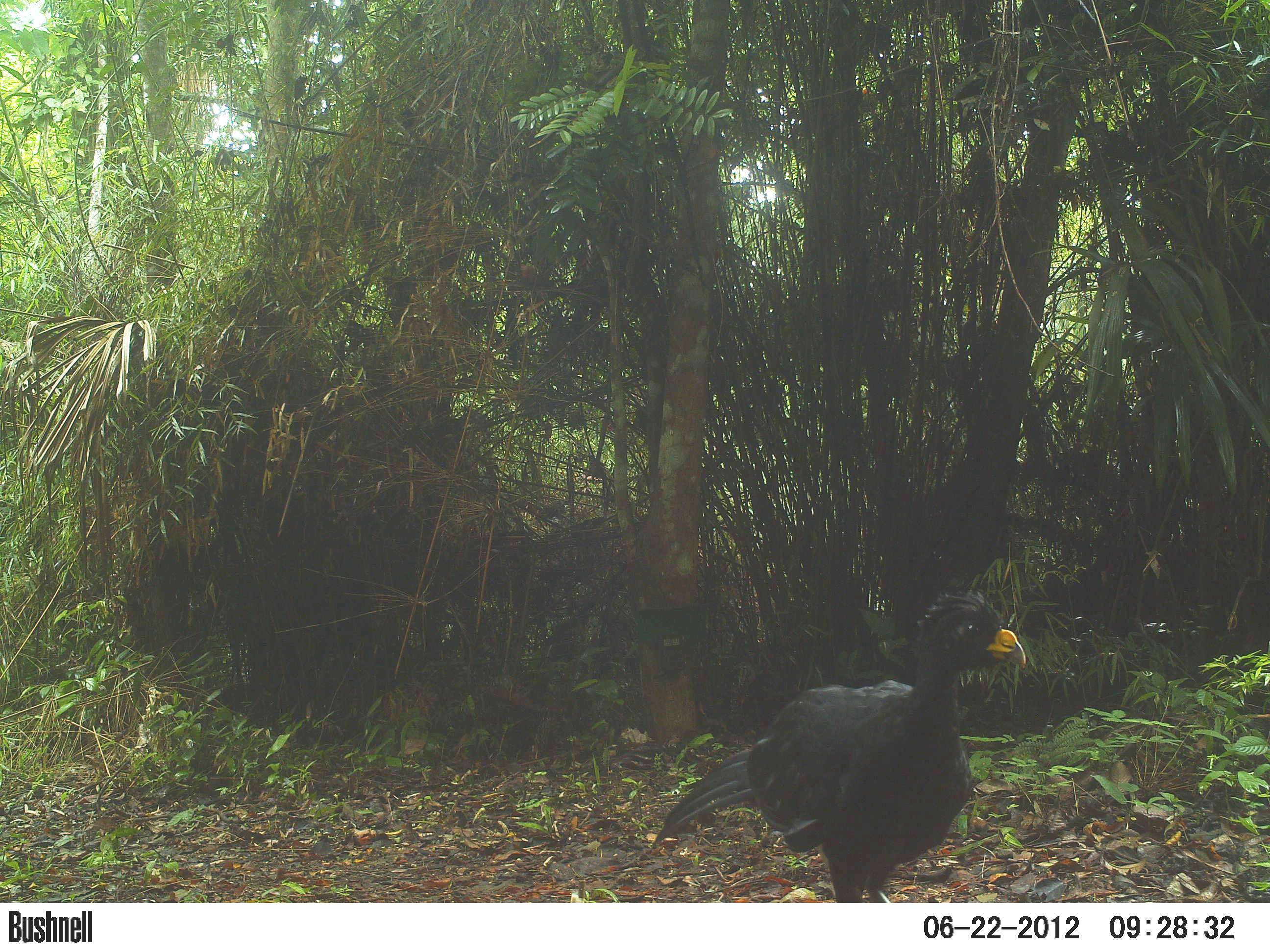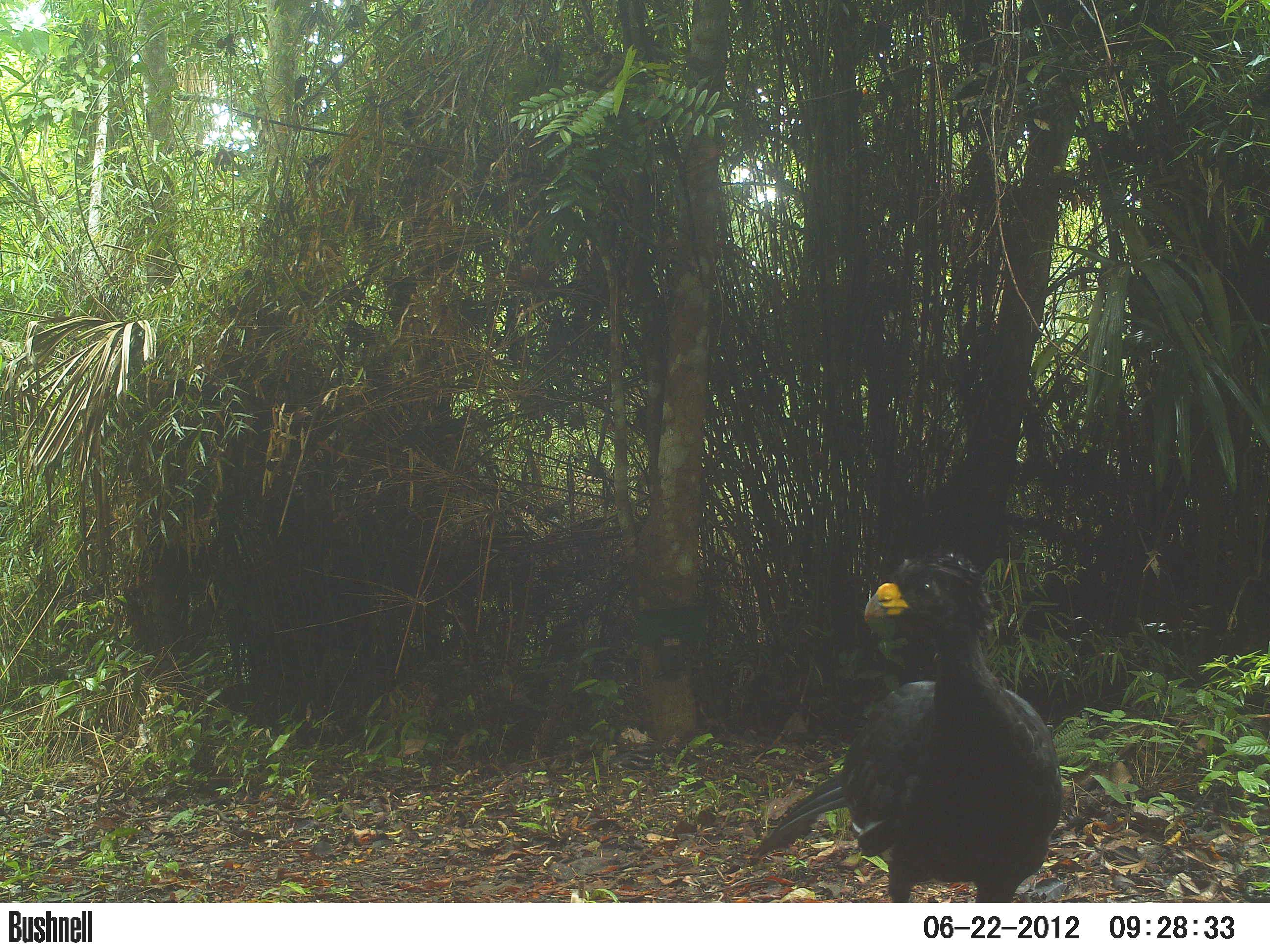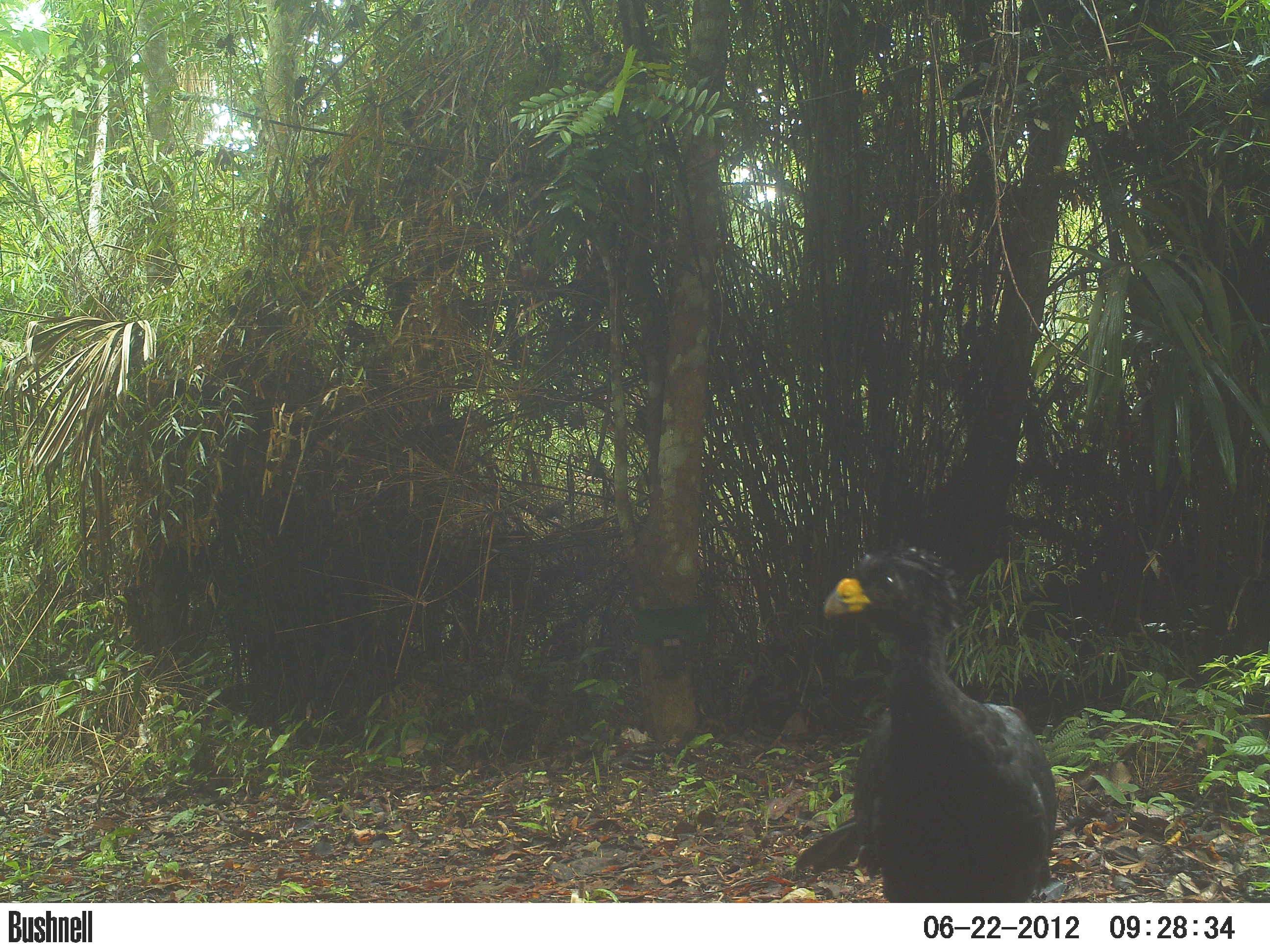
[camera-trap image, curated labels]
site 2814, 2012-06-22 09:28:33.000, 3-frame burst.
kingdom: Animalia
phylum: Chordata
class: Aves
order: Galliformes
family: Cracidae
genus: Crax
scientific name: Crax rubra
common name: great curassow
Crax rubra (great curassow), count 2, age adult, sex male.